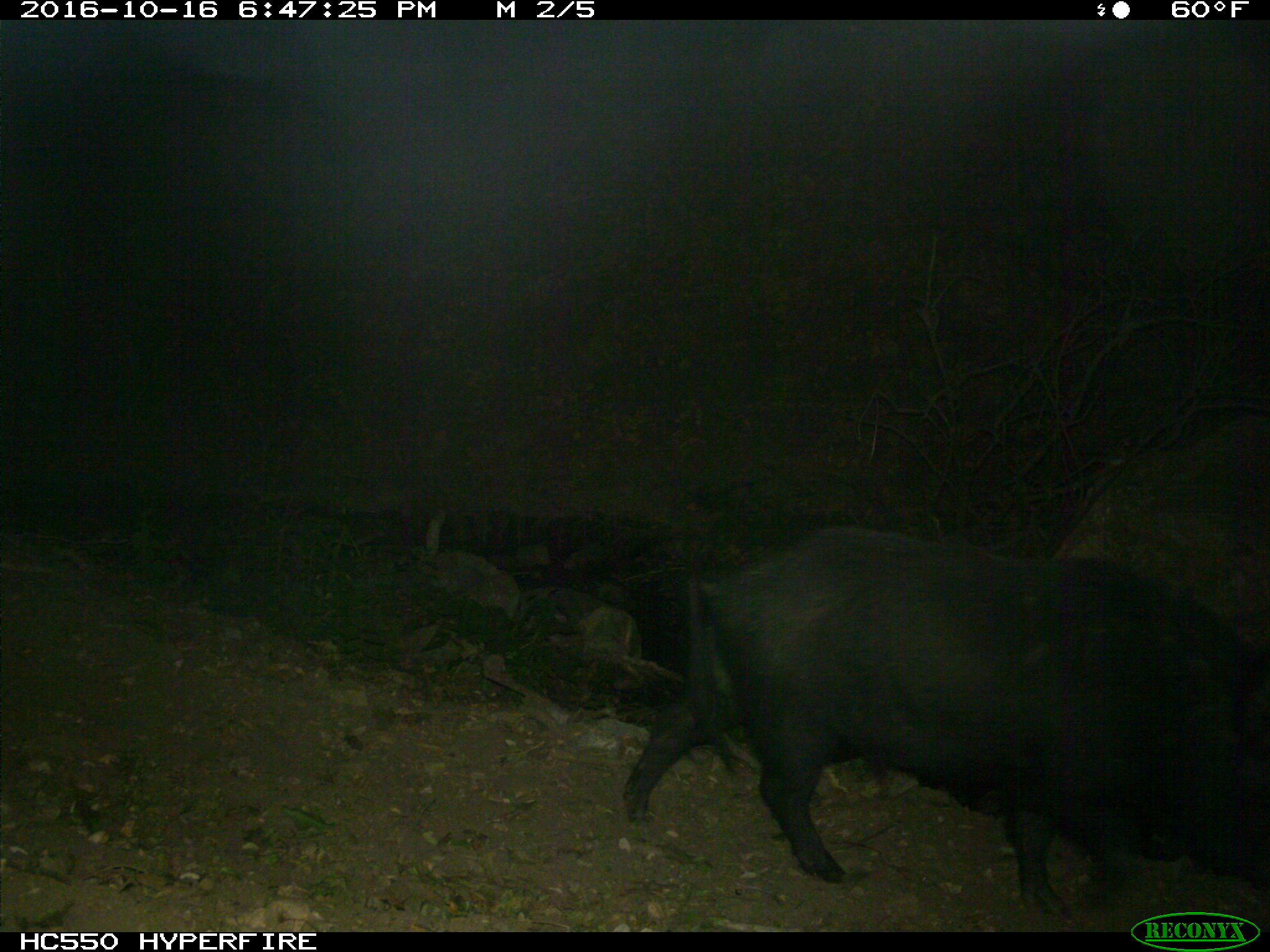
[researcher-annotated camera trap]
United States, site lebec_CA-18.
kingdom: Animalia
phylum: Chordata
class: Mammalia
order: Artiodactyla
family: Suidae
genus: Sus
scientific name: Sus scrofa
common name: wild boar